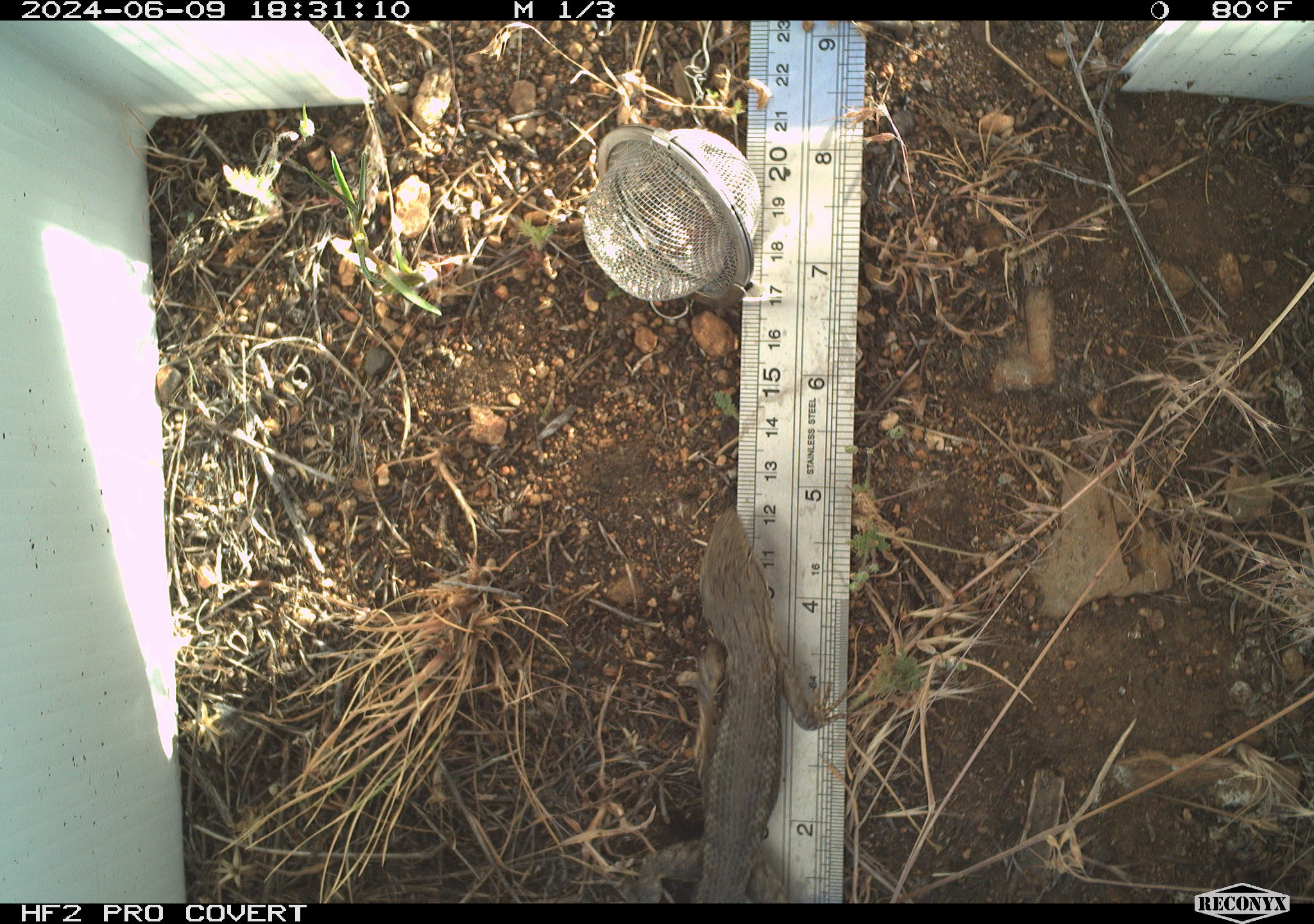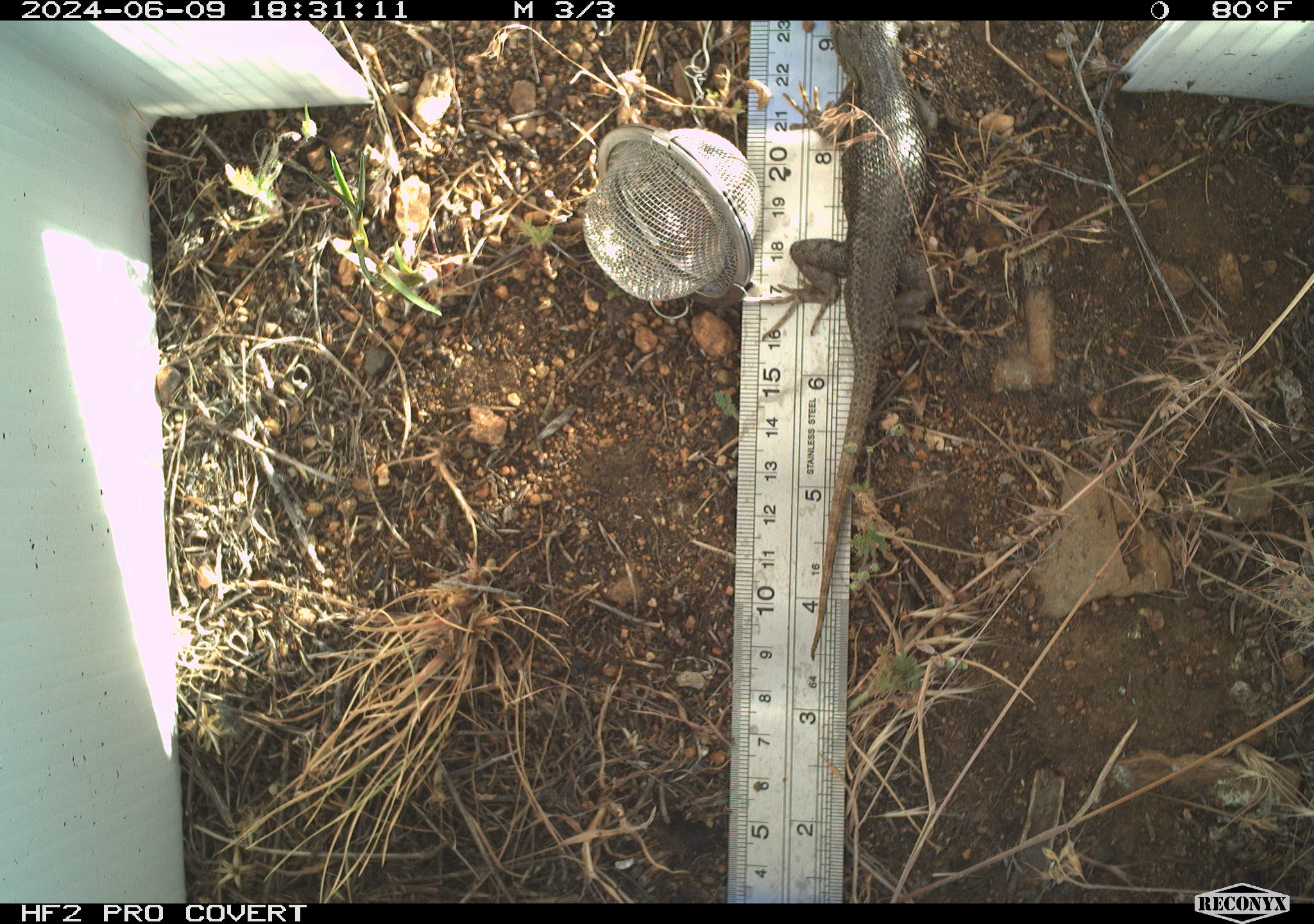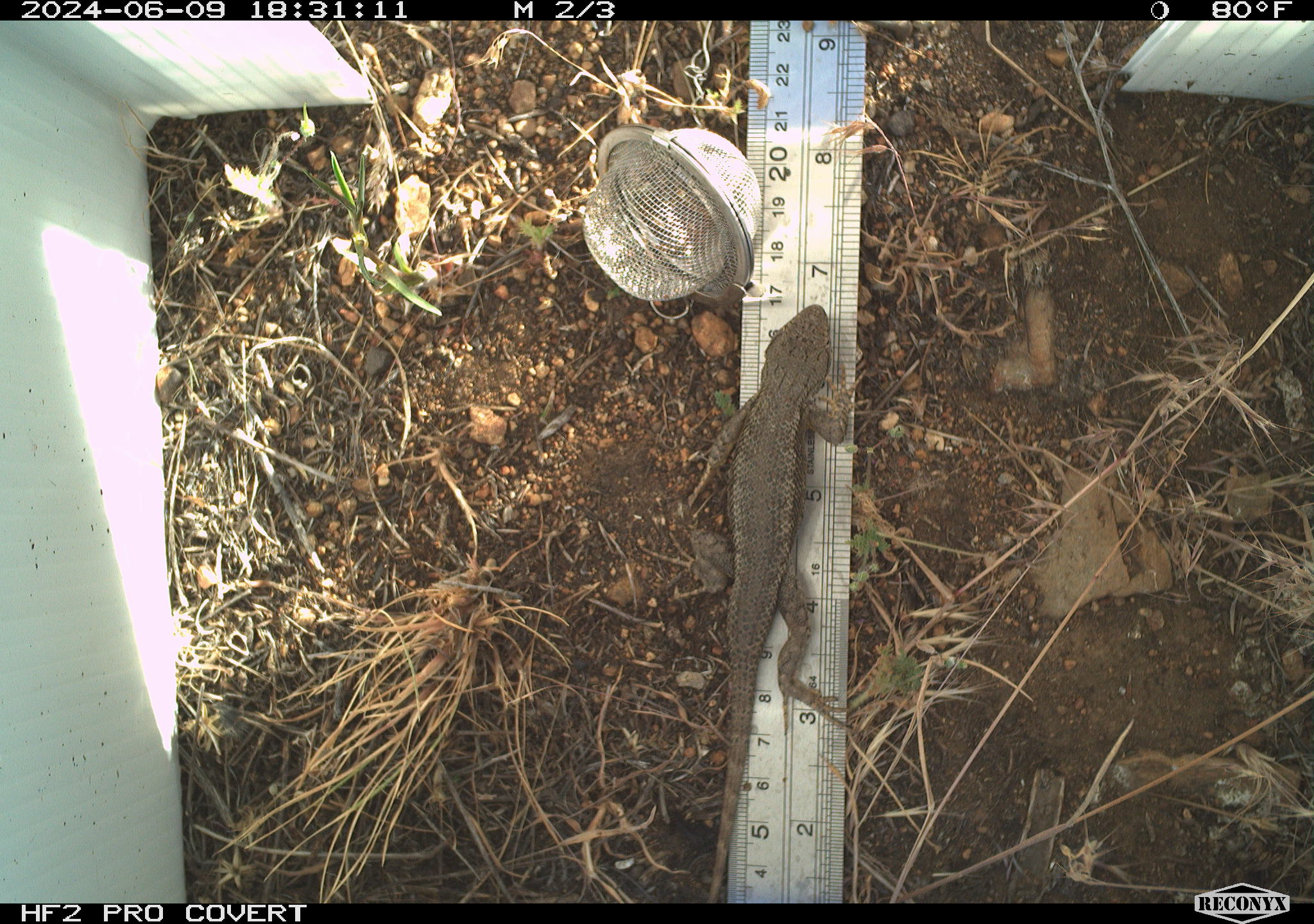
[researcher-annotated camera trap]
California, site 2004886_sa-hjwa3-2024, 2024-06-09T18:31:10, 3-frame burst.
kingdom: Animalia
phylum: Chordata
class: Reptilia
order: Squamata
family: Phrynosomatidae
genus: Sceloporus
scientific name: Sceloporus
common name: spiny lizards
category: sceloporus species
Sceloporus species (spiny lizards) (Sceloporus).